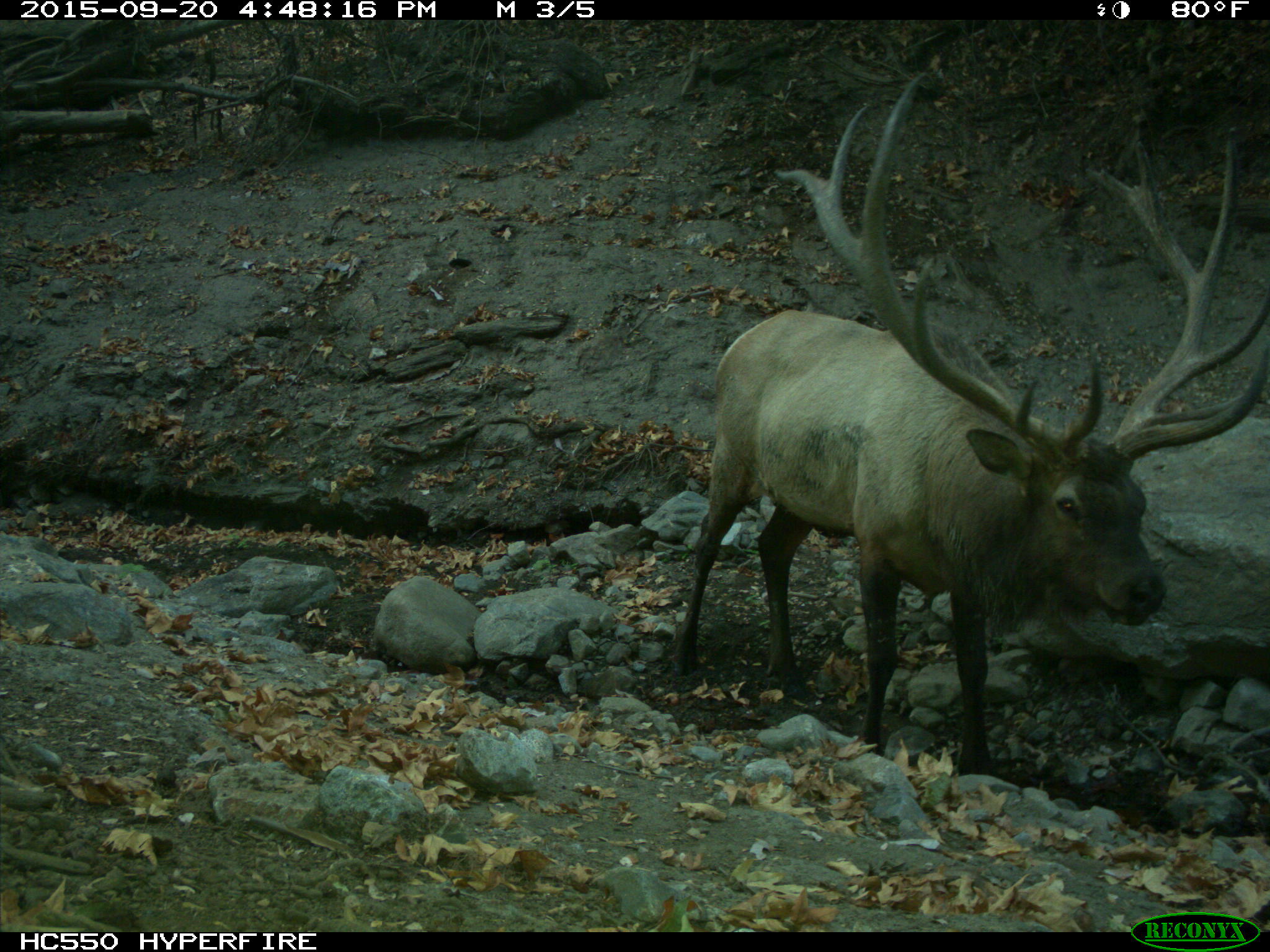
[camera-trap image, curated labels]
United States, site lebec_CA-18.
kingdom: Animalia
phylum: Chordata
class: Mammalia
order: Artiodactyla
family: Cervidae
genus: Cervus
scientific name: Cervus canadensis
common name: elk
Cervus canadensis (elk).